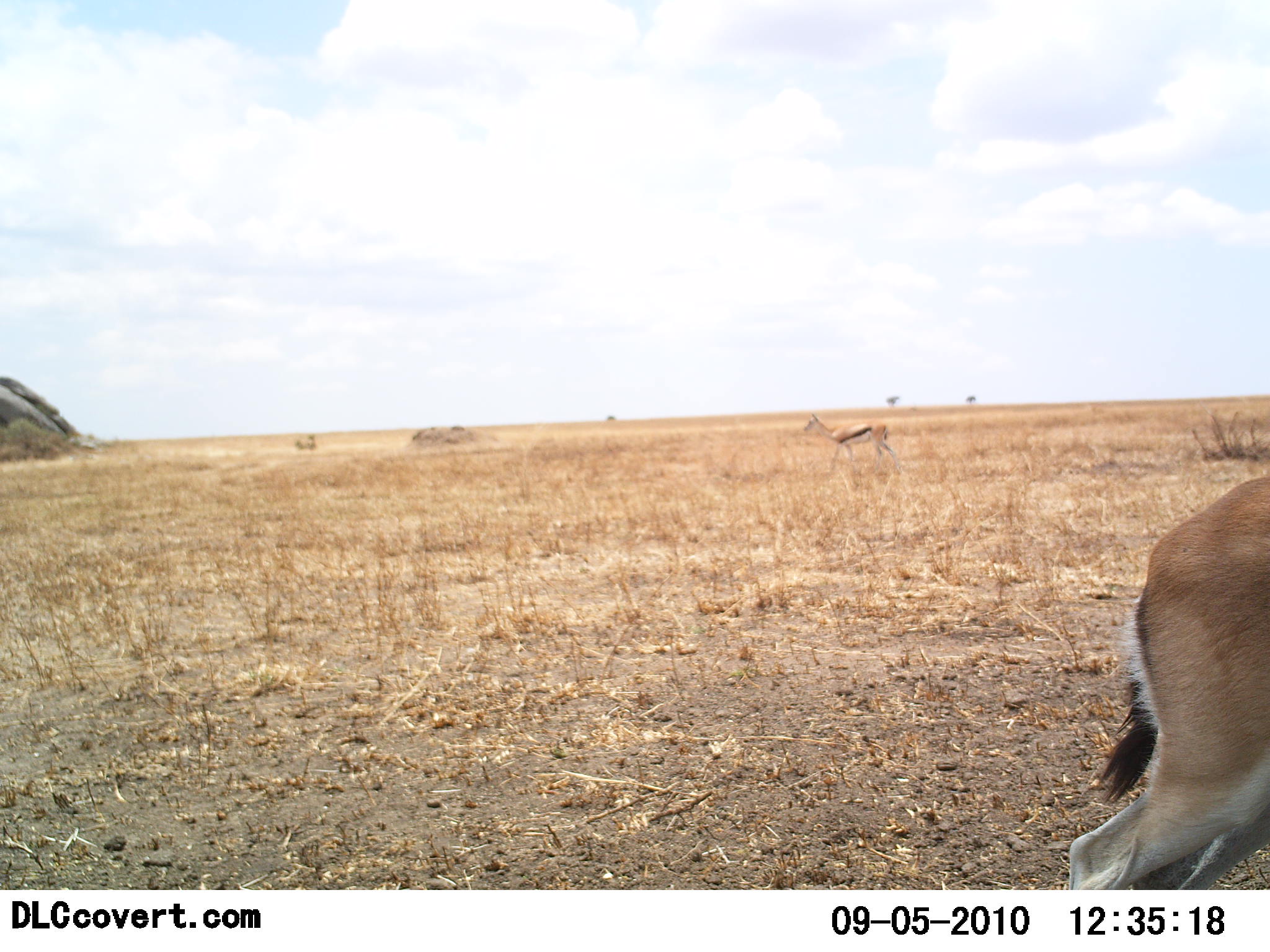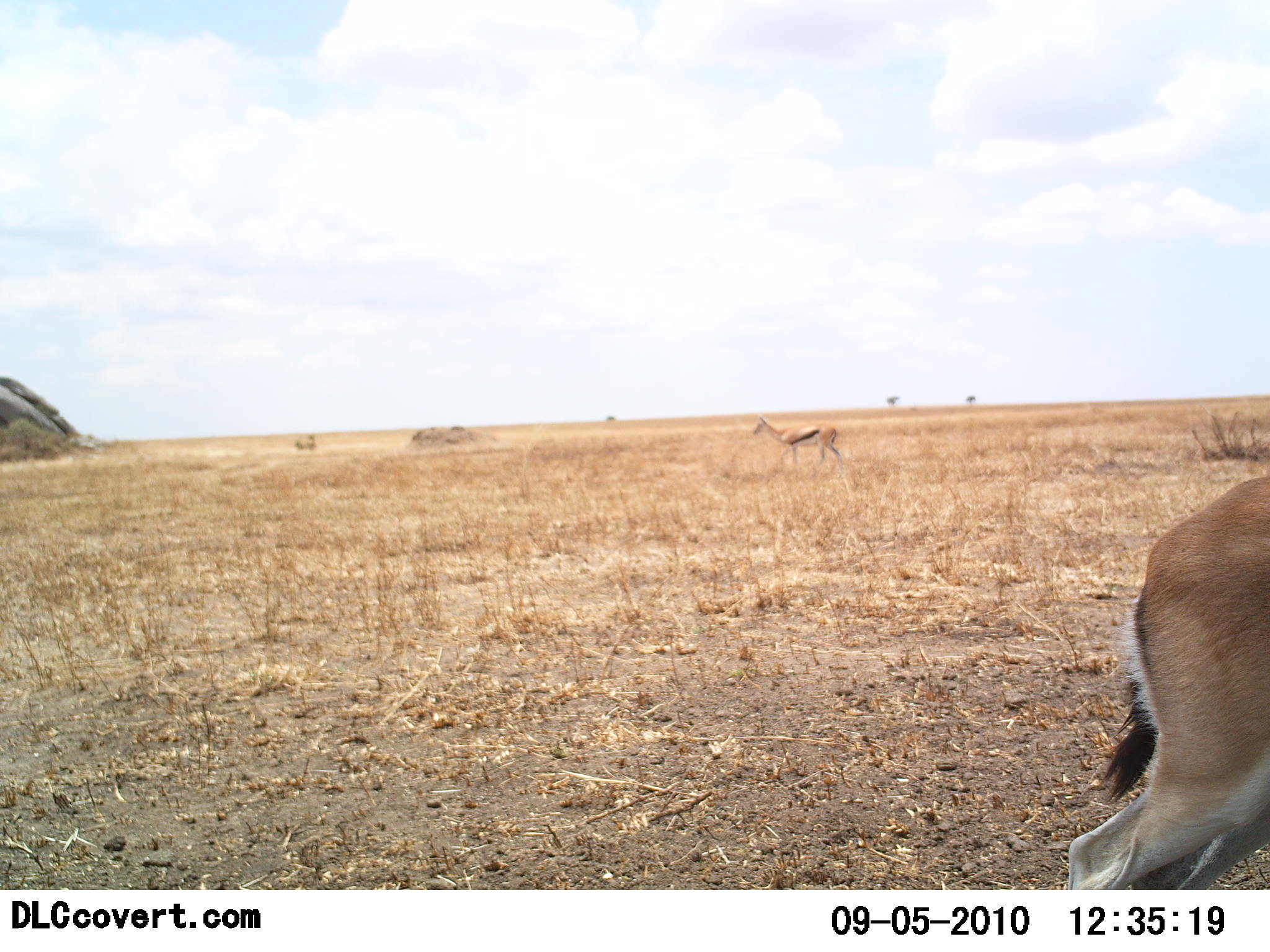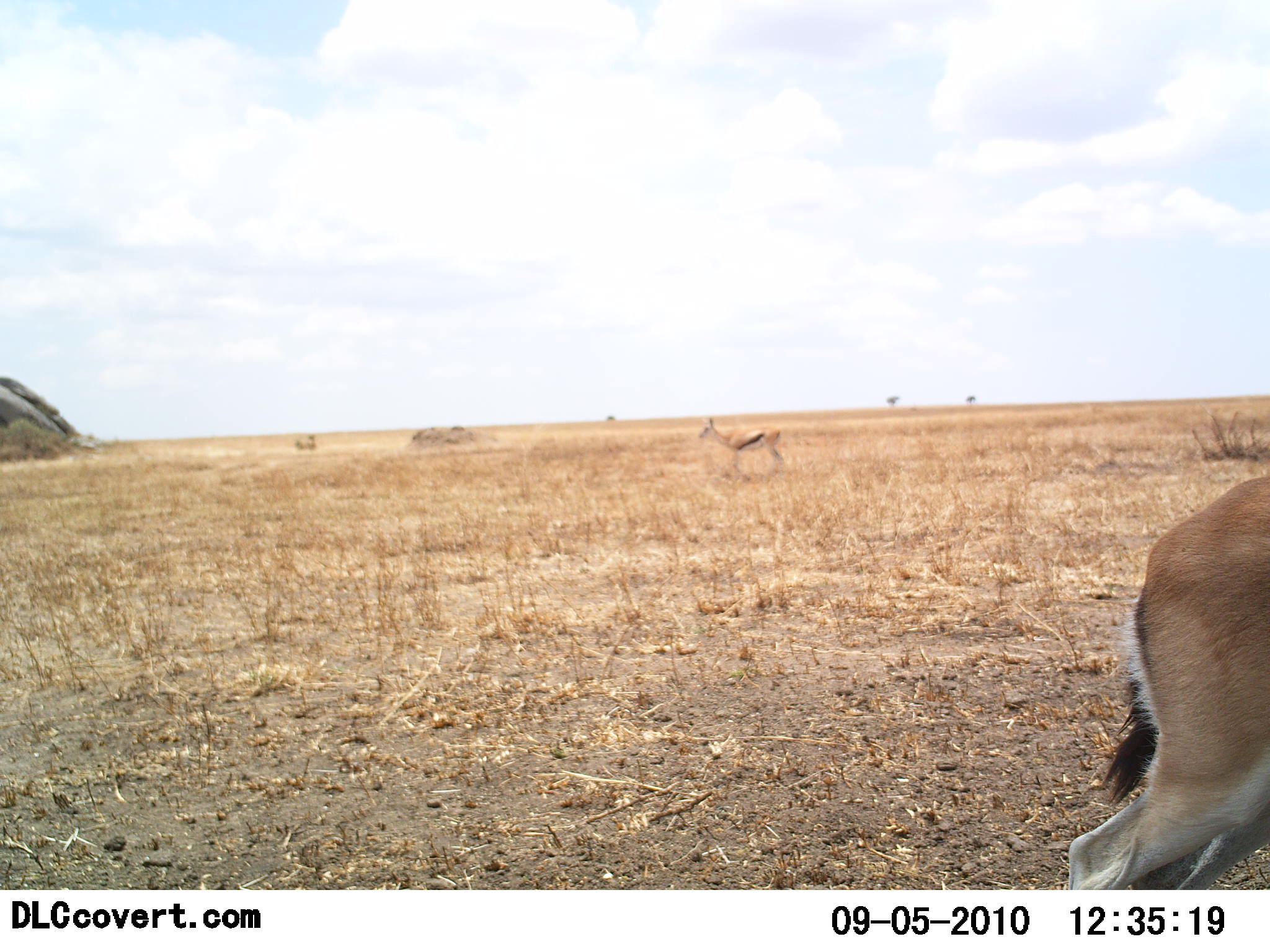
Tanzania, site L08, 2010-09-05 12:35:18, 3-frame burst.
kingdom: Animalia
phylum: Chordata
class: Mammalia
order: Artiodactyla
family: Bovidae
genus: Eudorcas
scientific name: Eudorcas thomsonii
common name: thomson's gazelle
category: gazellethomsons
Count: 2.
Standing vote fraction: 75%.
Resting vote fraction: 0%.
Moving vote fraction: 92%.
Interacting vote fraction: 0%.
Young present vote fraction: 0%.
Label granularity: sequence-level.